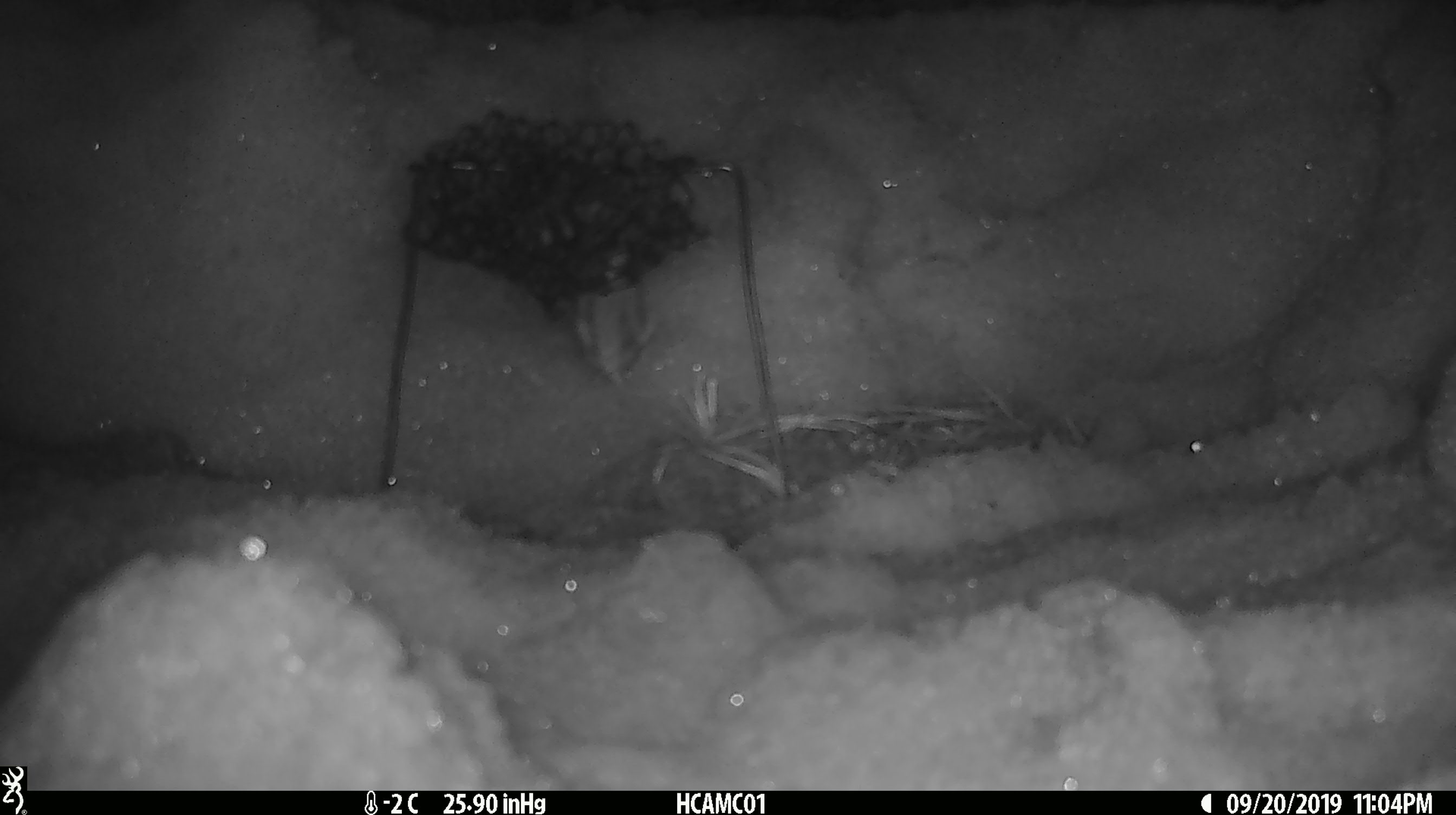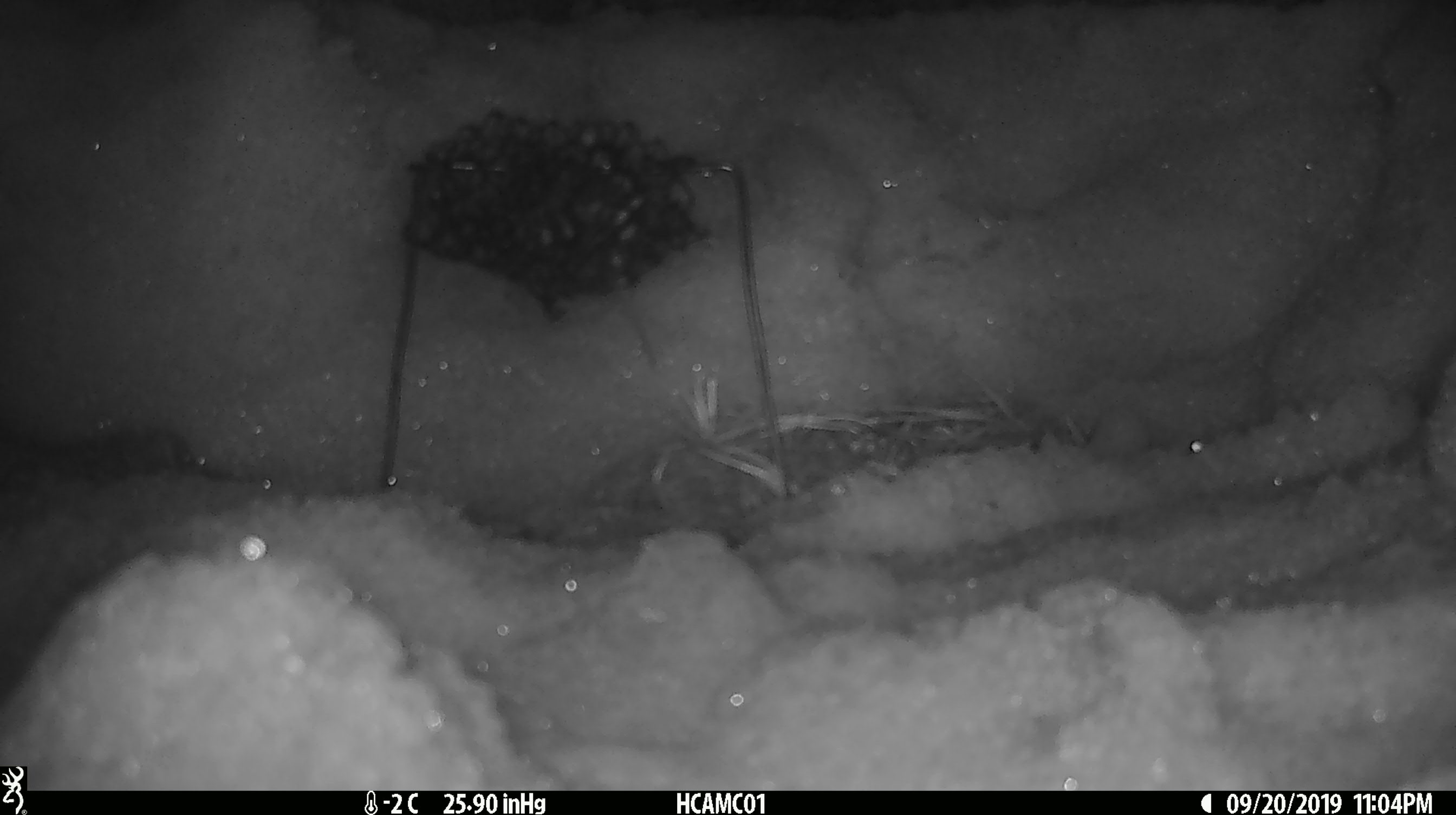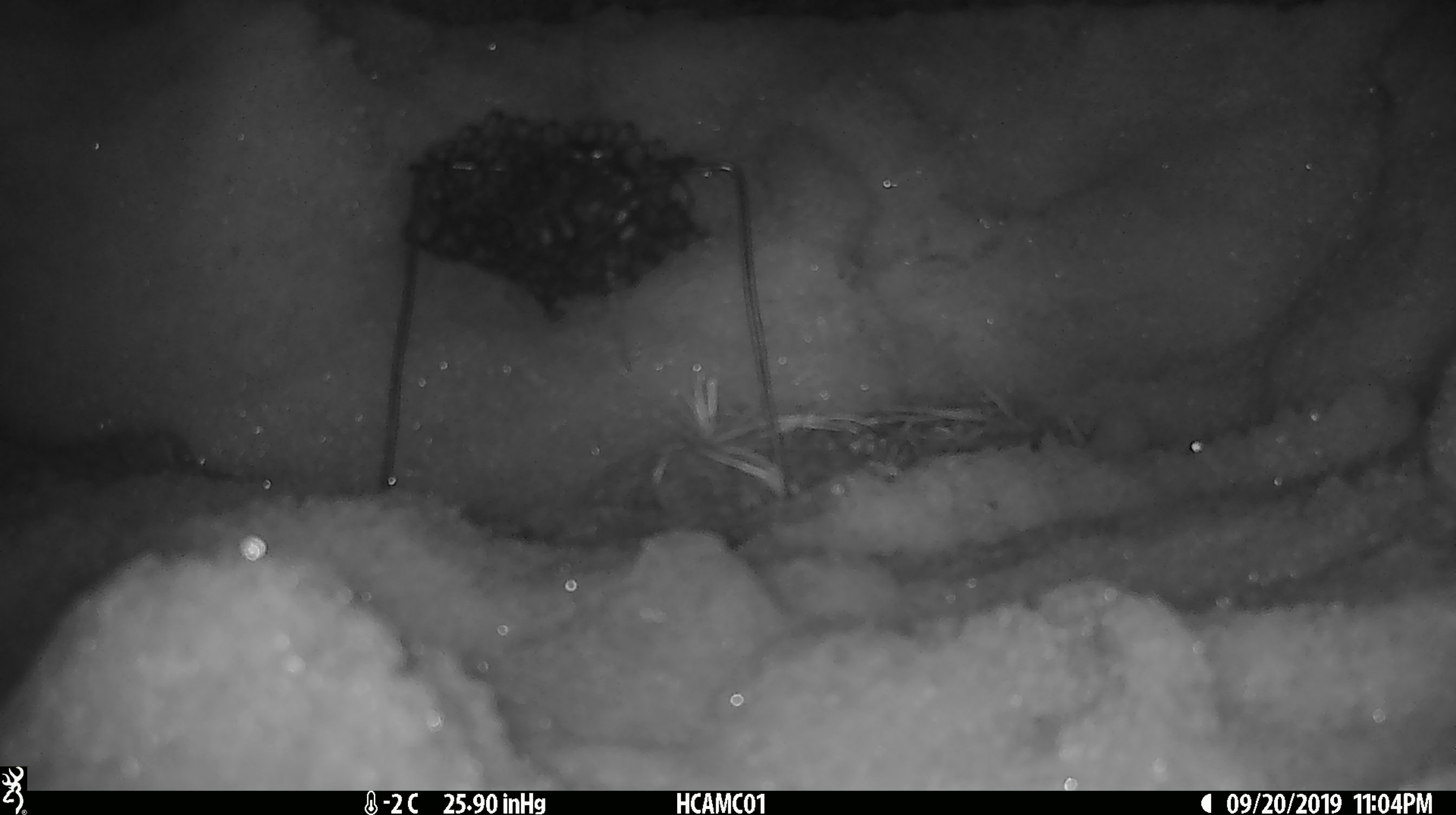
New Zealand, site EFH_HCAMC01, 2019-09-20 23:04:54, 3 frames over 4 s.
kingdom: Animalia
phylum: Chordata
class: Mammalia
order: Rodentia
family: Muridae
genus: Mus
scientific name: Mus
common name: mouse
Mouse (Mus).